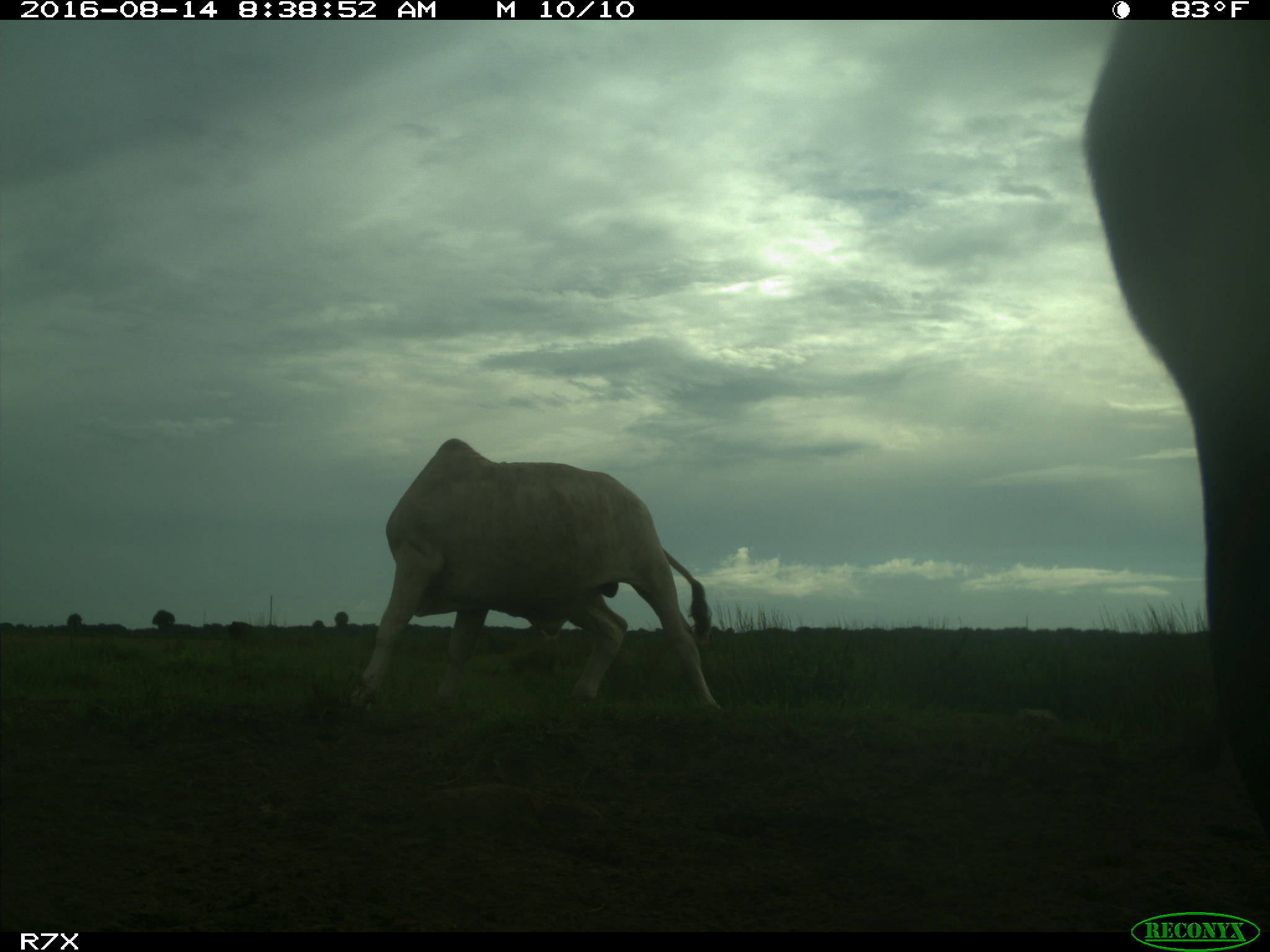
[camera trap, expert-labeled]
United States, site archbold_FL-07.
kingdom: Animalia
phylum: Chordata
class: Mammalia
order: Artiodactyla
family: Bovidae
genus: Bos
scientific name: Bos taurus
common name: domestic cow